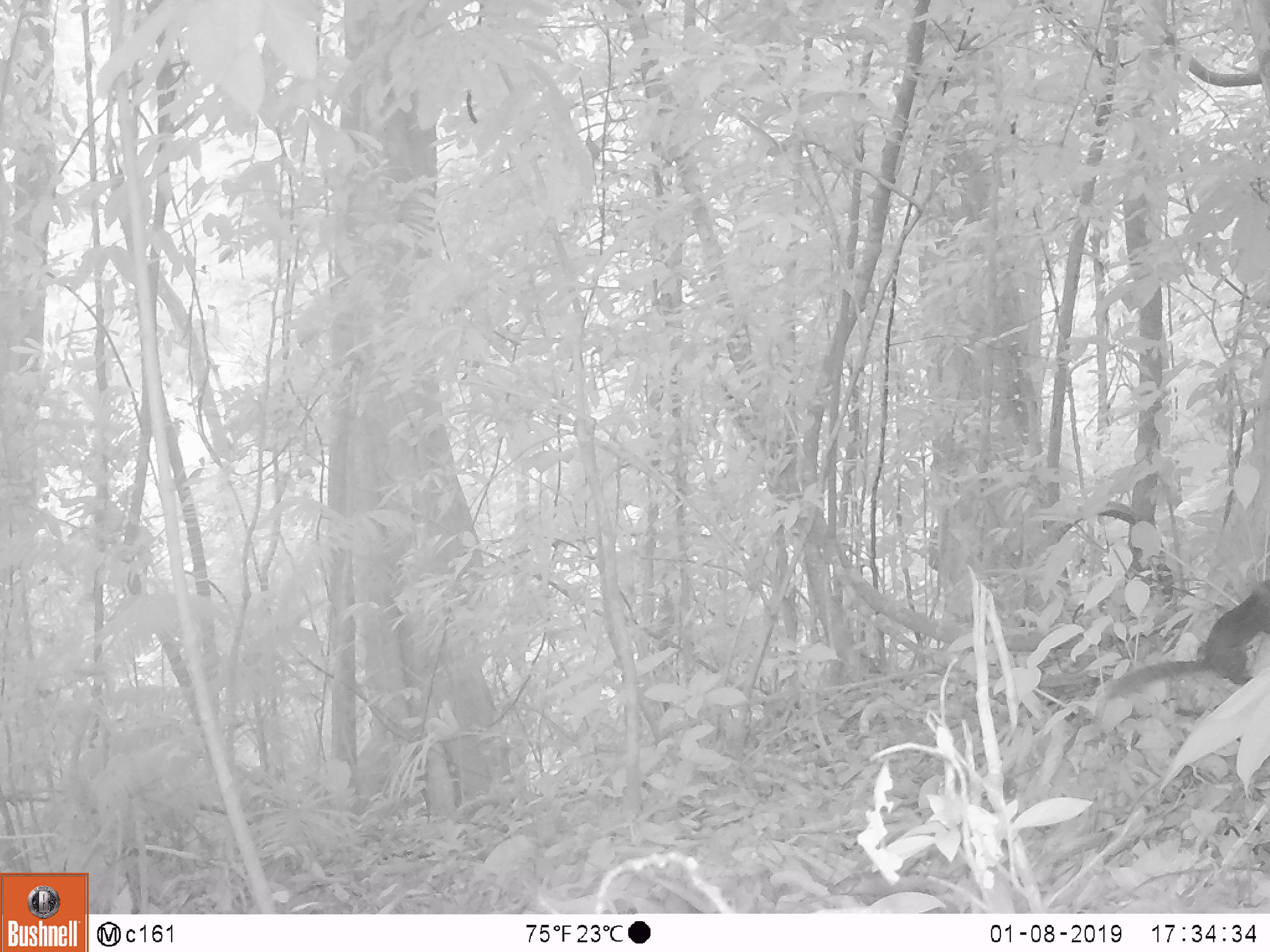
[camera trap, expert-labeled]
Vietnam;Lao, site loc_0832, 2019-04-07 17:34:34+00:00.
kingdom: Animalia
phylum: Chordata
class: Mammalia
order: Rodentia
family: Sciuridae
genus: Sciurus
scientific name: Sciurus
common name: squirrel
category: unidentified squirrel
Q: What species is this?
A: Unidentified squirrel (squirrel) (Sciurus).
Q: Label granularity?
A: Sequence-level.